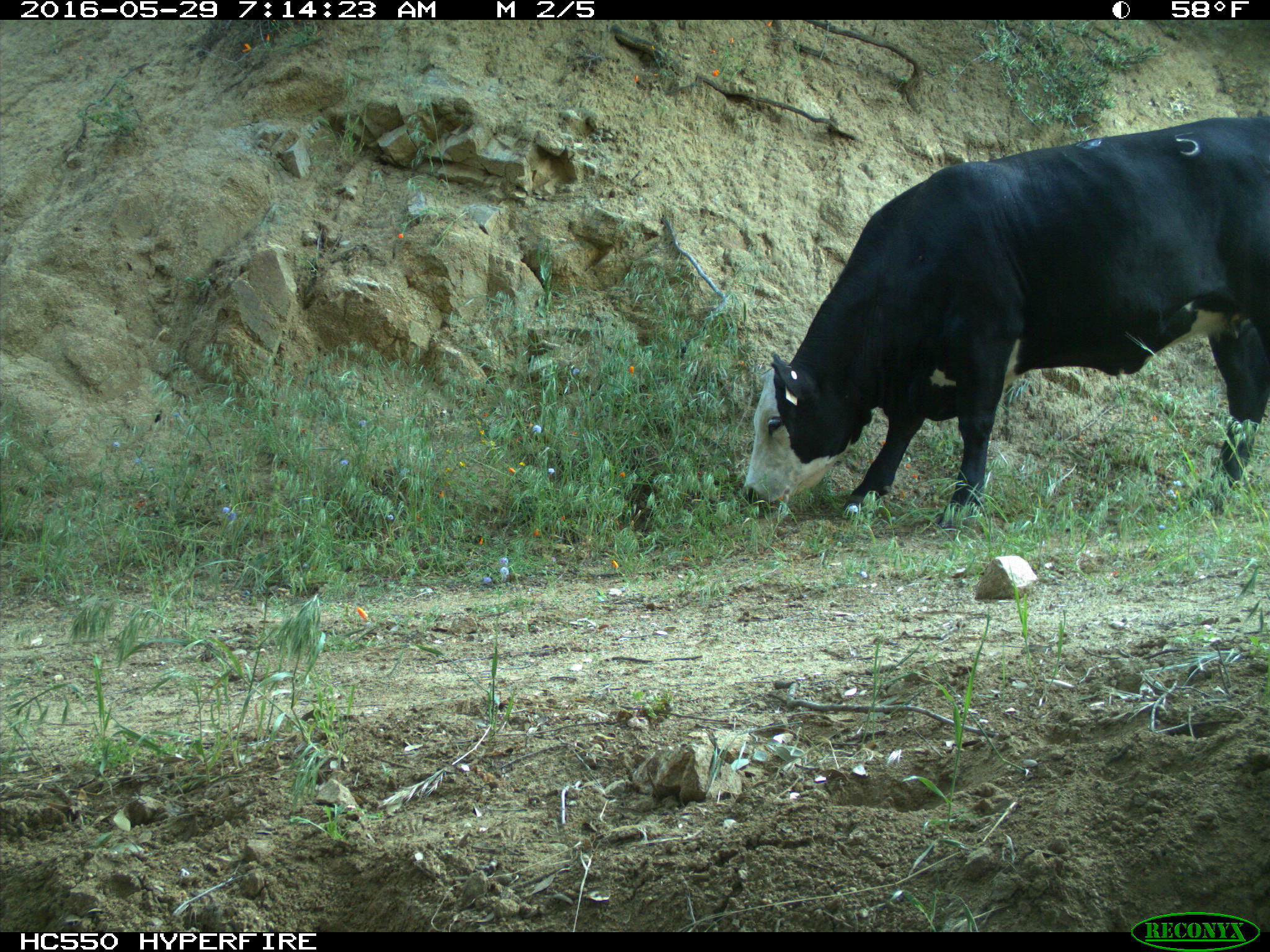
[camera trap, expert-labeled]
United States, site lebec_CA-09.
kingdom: Animalia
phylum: Chordata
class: Mammalia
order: Artiodactyla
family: Bovidae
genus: Bos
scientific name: Bos taurus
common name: domestic cow